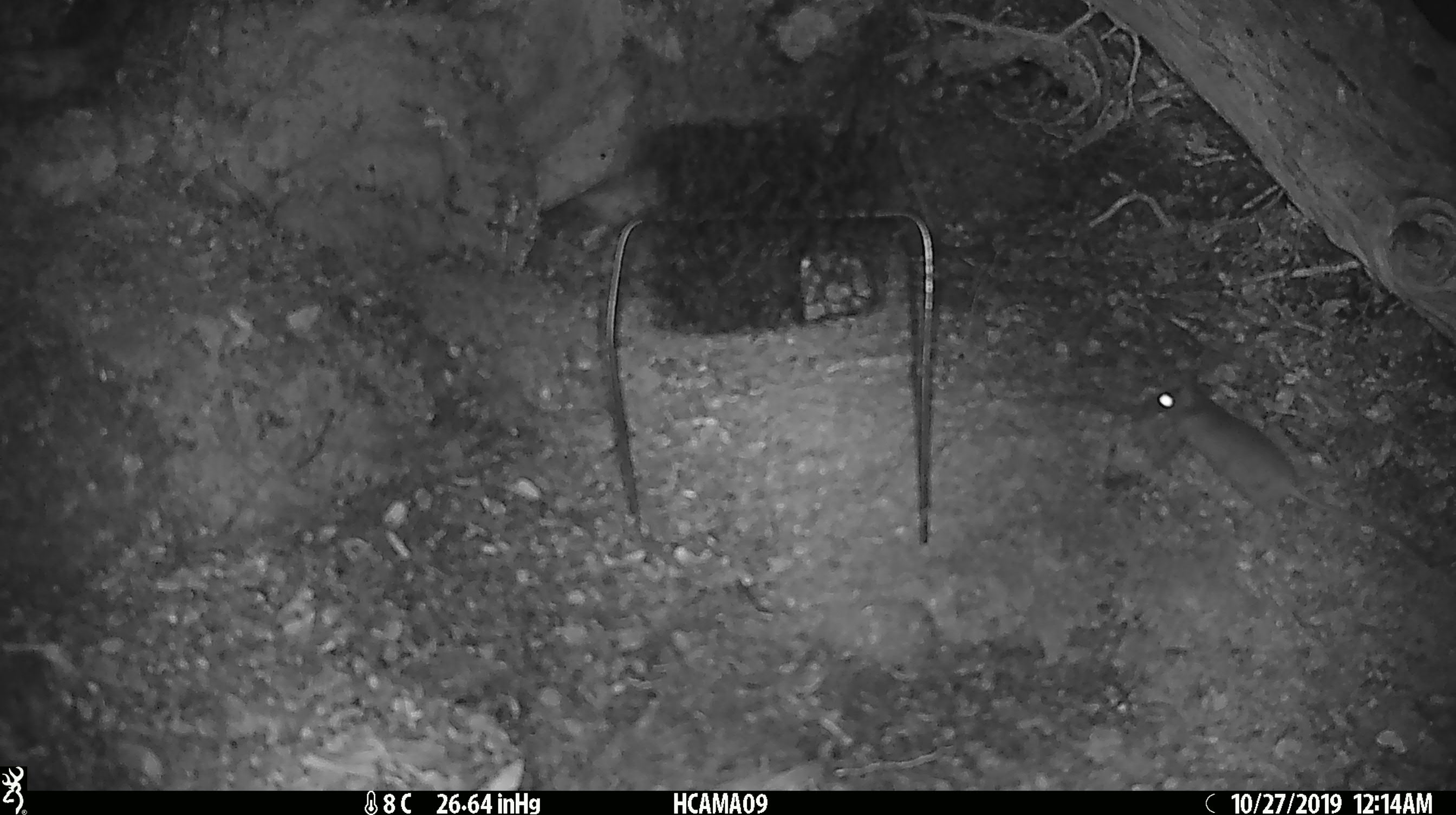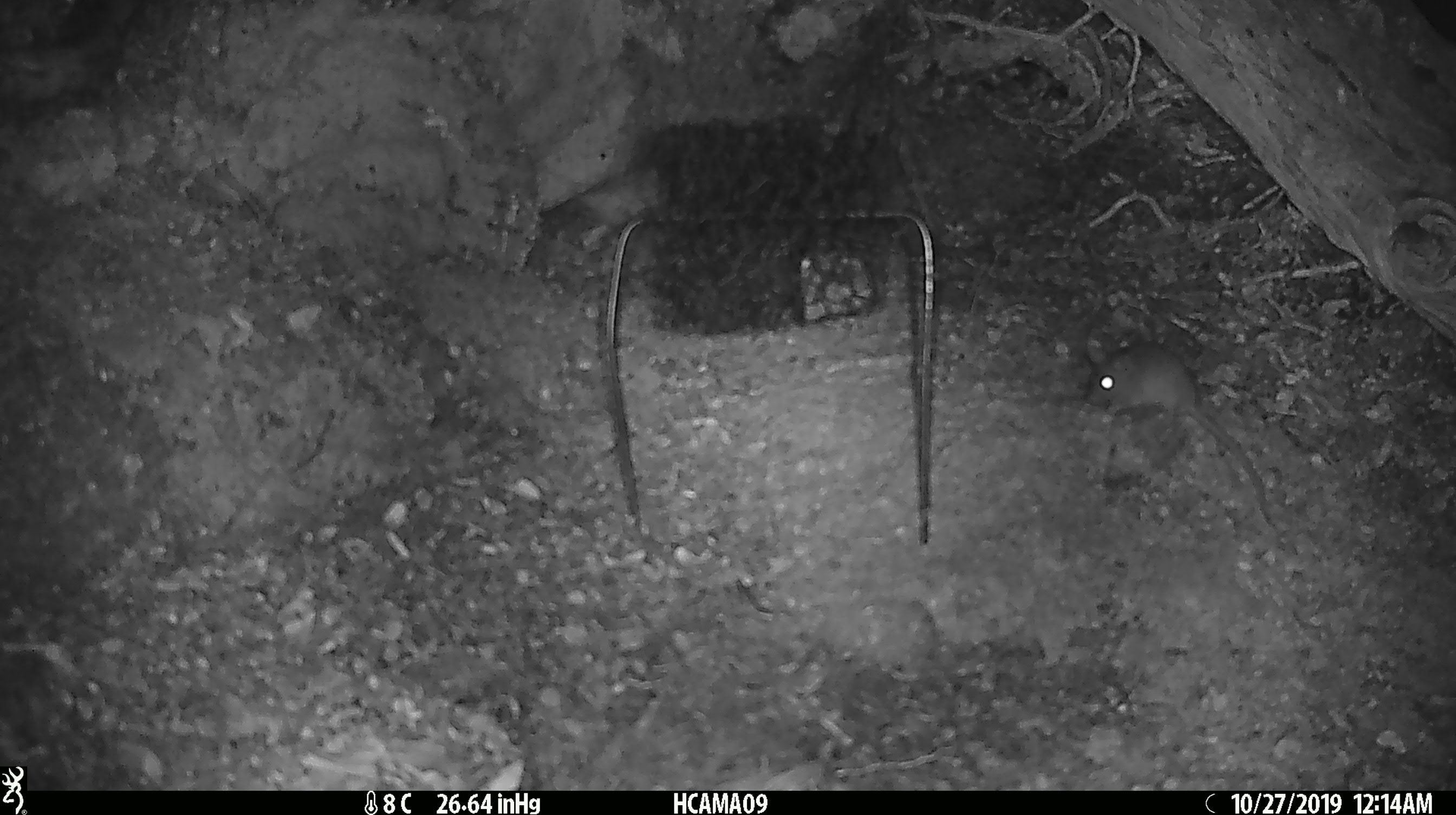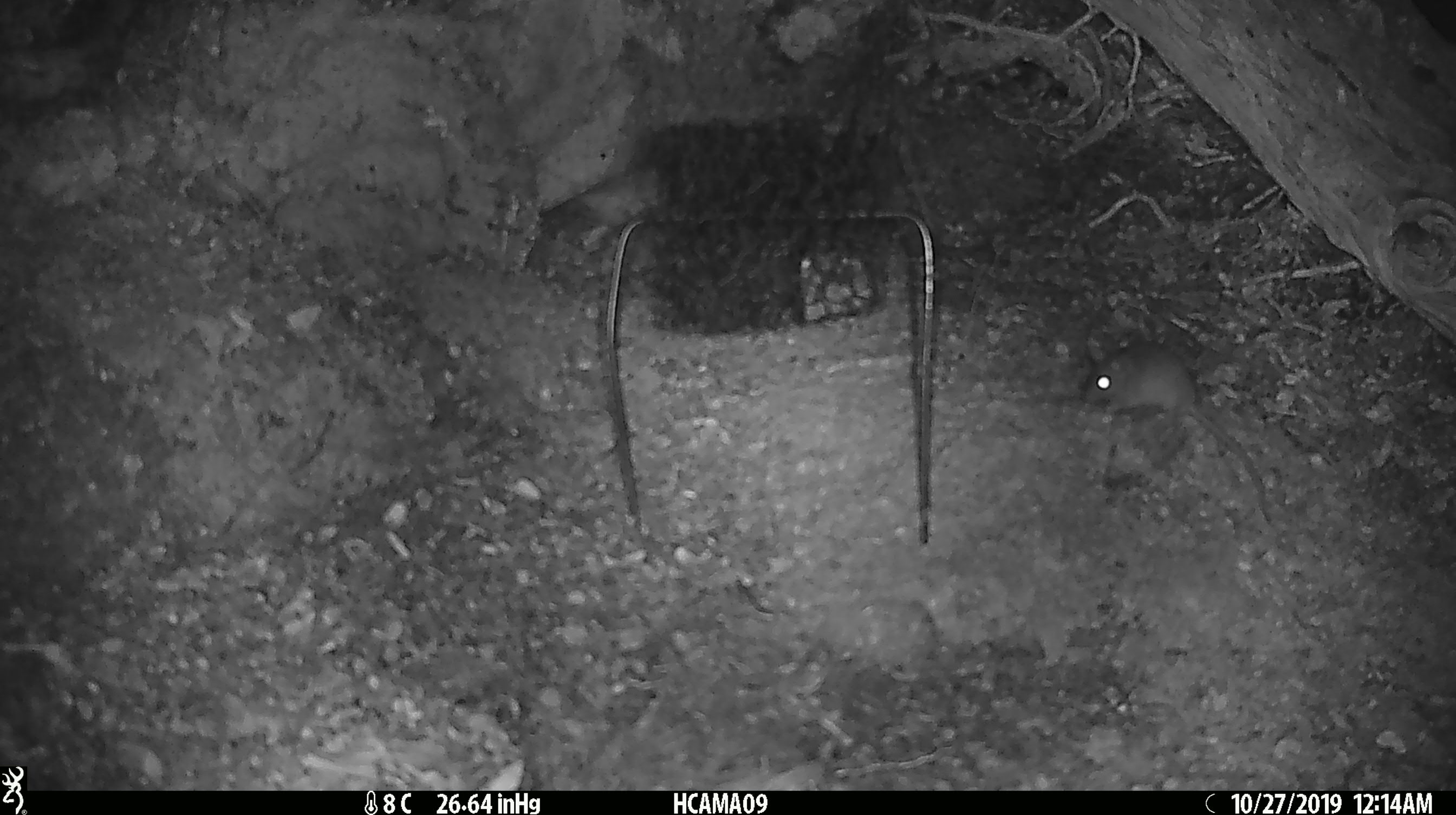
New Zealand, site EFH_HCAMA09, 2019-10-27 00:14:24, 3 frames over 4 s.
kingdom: Animalia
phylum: Chordata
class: Mammalia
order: Rodentia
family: Muridae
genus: Mus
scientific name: Mus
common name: mouse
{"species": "mouse (Mus)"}